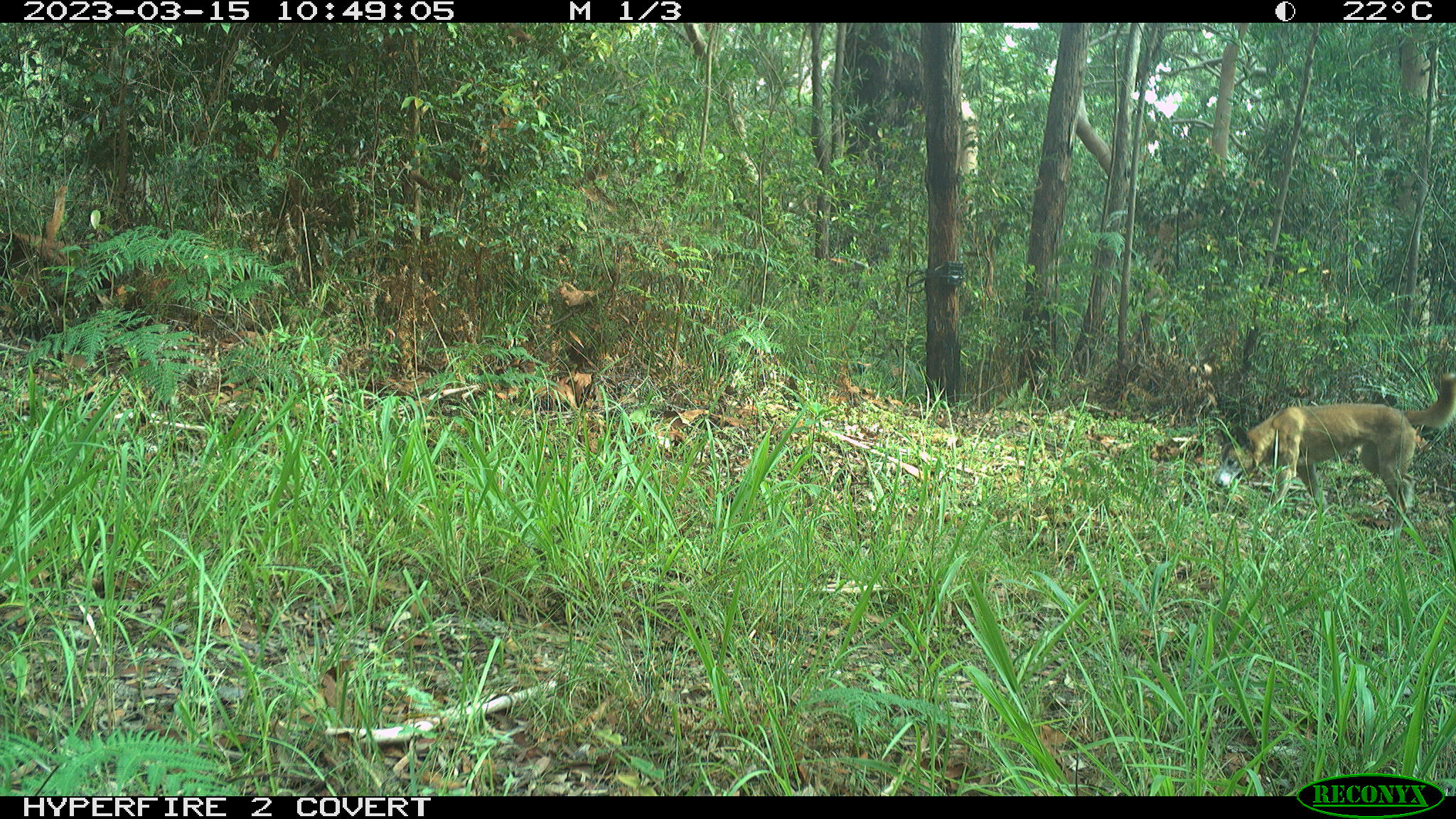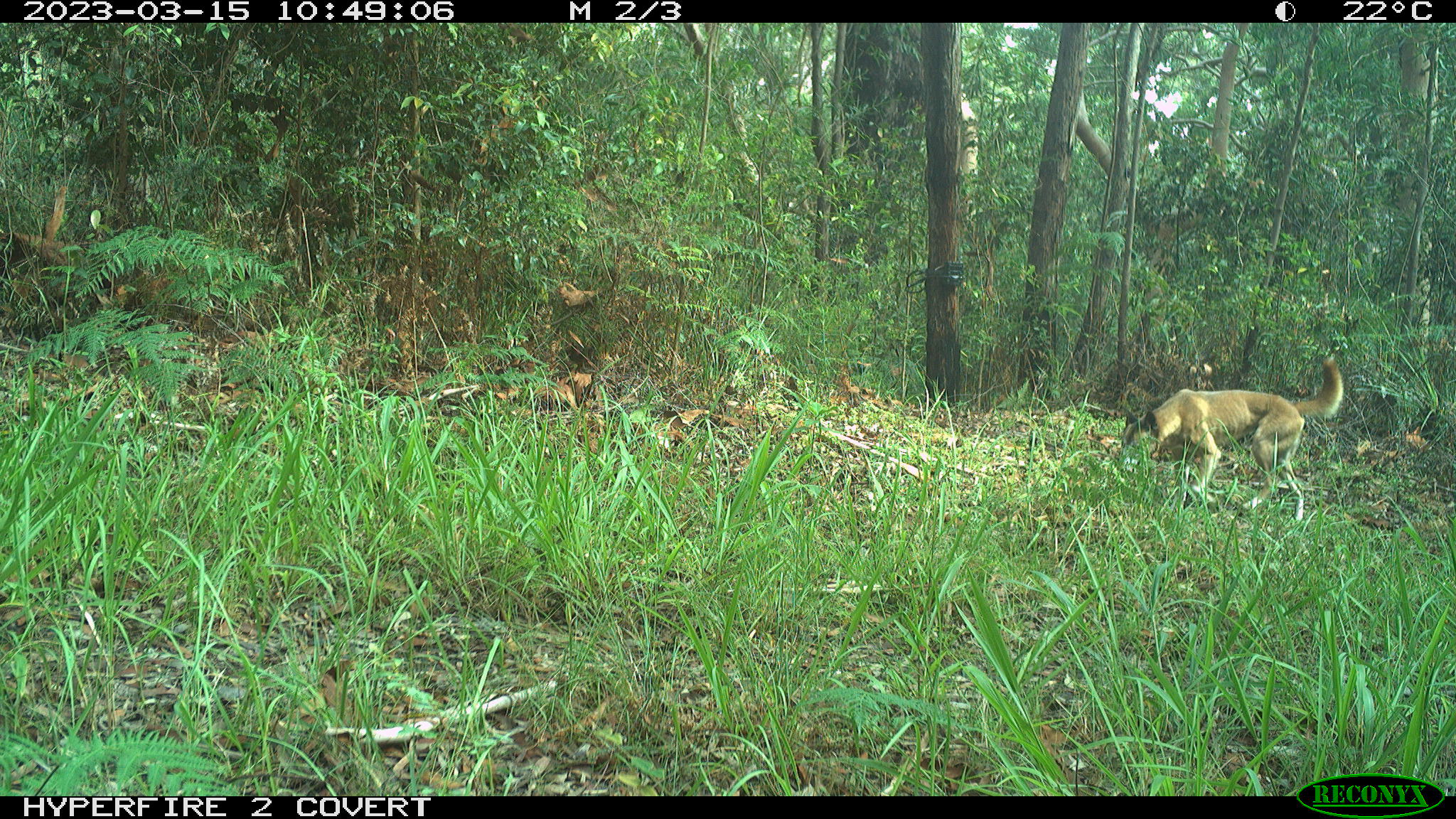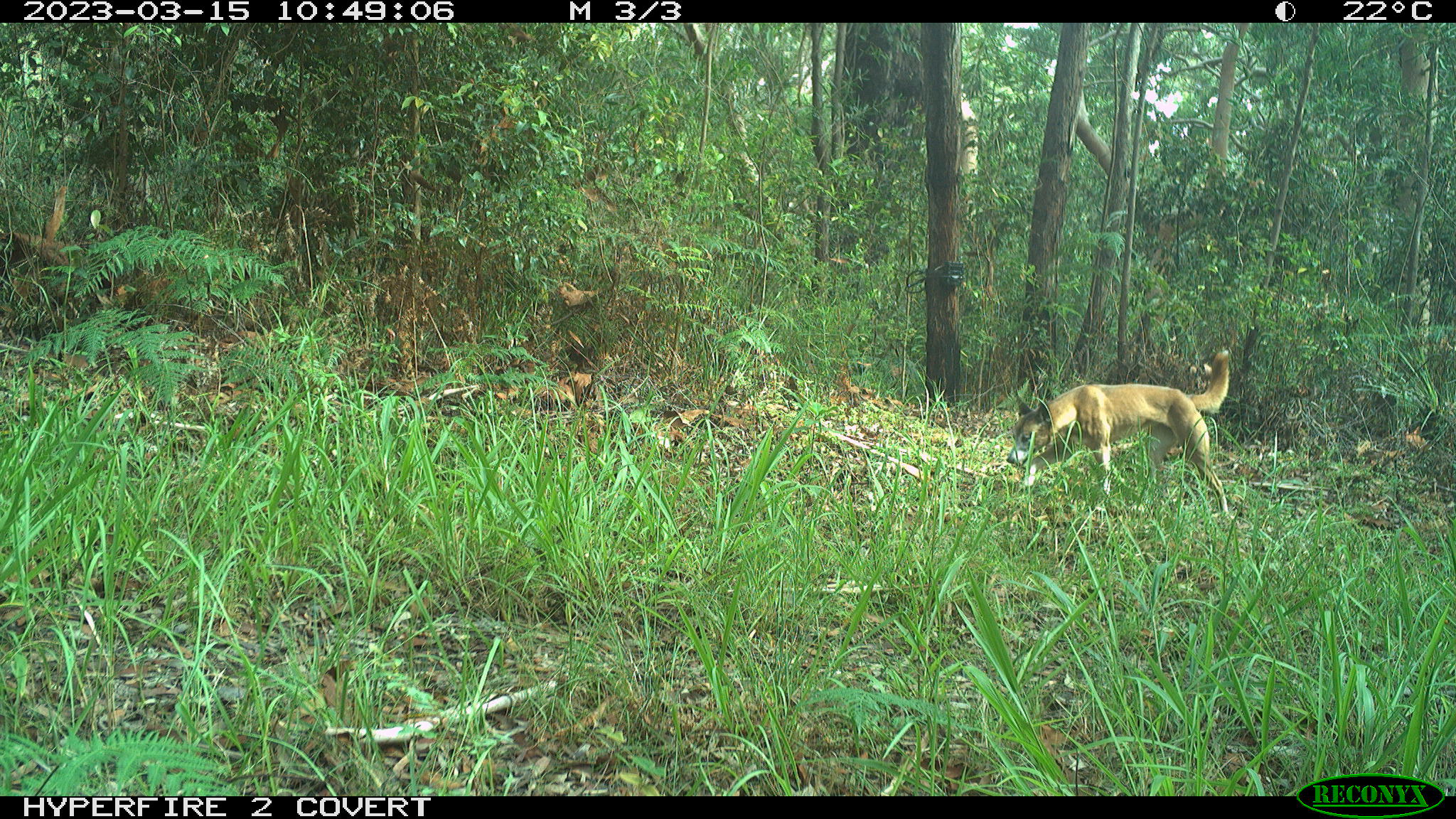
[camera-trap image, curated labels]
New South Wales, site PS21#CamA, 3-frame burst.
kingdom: Animalia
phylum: Chordata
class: Mammalia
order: Carnivora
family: Canidae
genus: Canis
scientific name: Canis familiaris dingo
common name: dingo